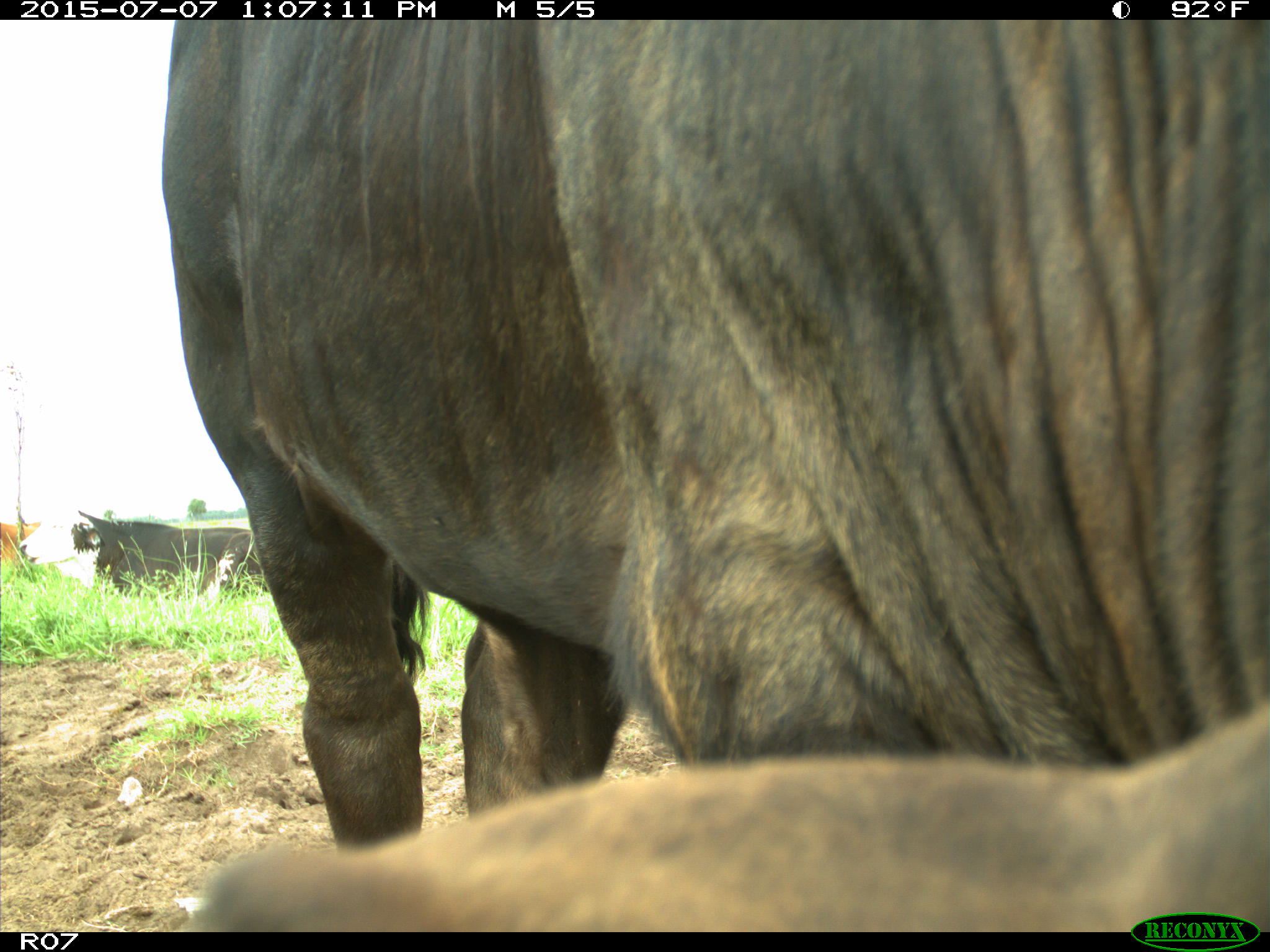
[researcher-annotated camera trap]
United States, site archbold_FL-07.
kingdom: Animalia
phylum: Chordata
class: Mammalia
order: Artiodactyla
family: Bovidae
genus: Bos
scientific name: Bos taurus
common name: domestic cow